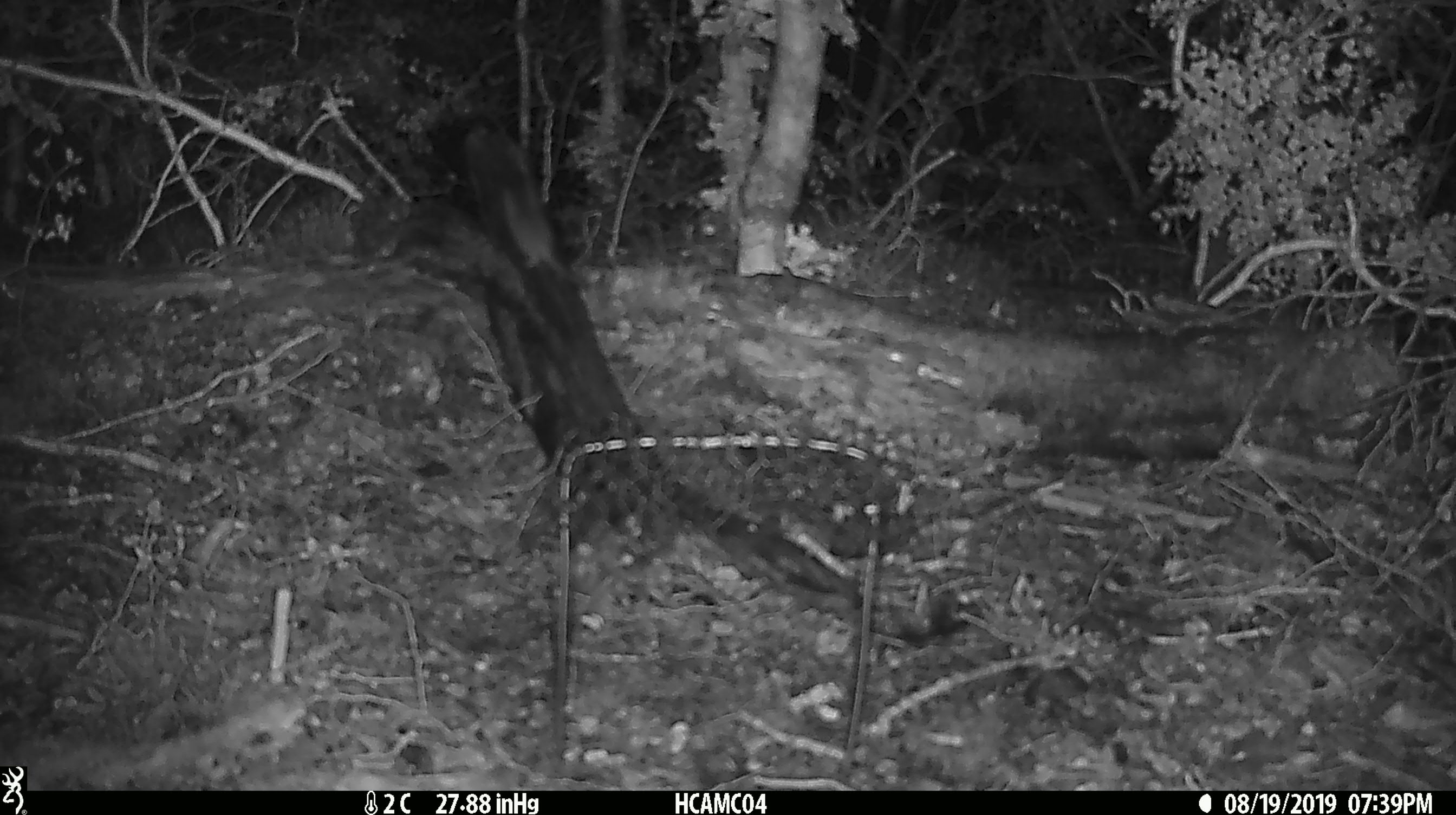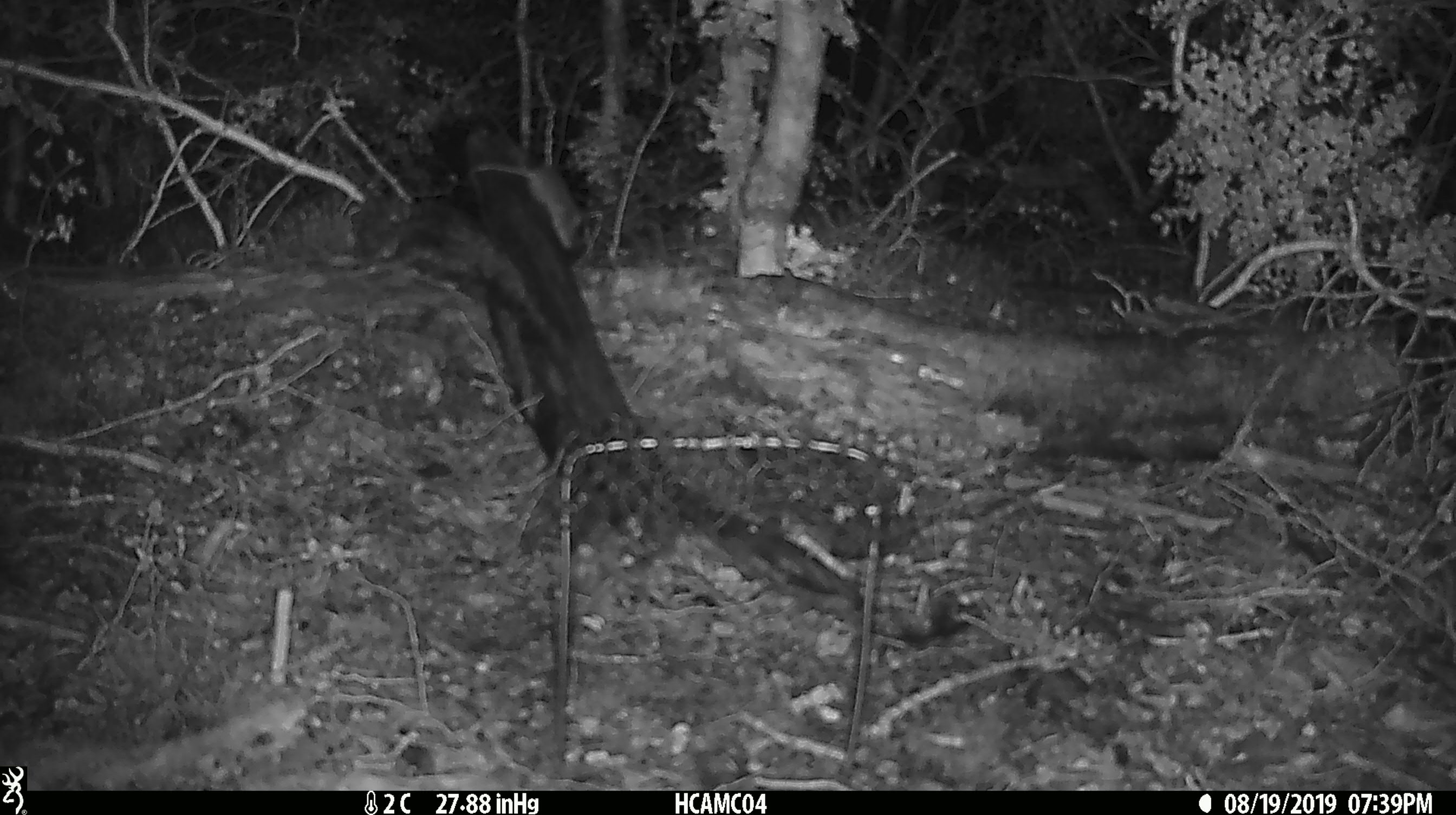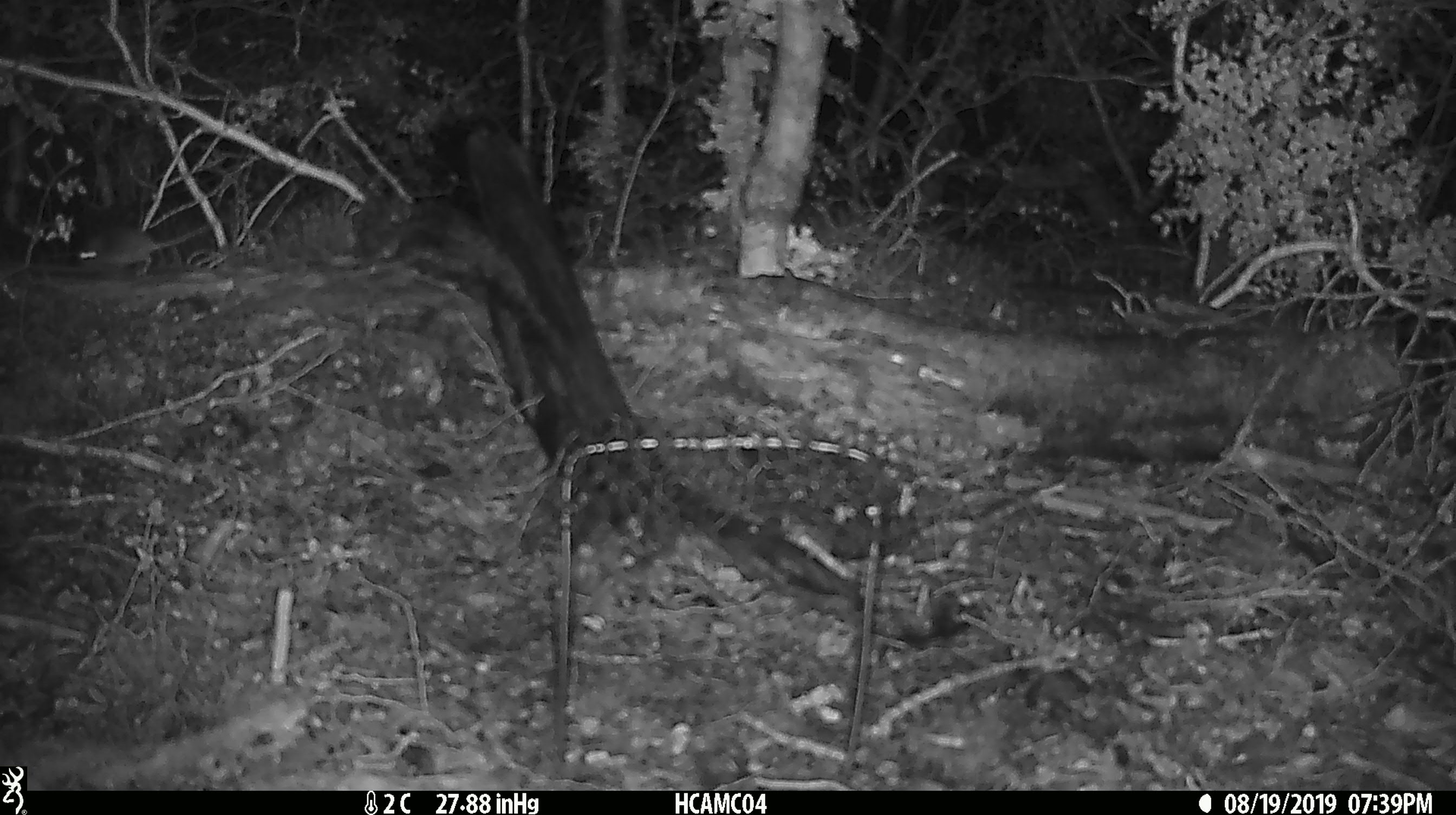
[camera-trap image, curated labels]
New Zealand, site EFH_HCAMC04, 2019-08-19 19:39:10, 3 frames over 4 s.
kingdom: Animalia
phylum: Chordata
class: Mammalia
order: Rodentia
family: Muridae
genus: Mus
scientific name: Mus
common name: mouse